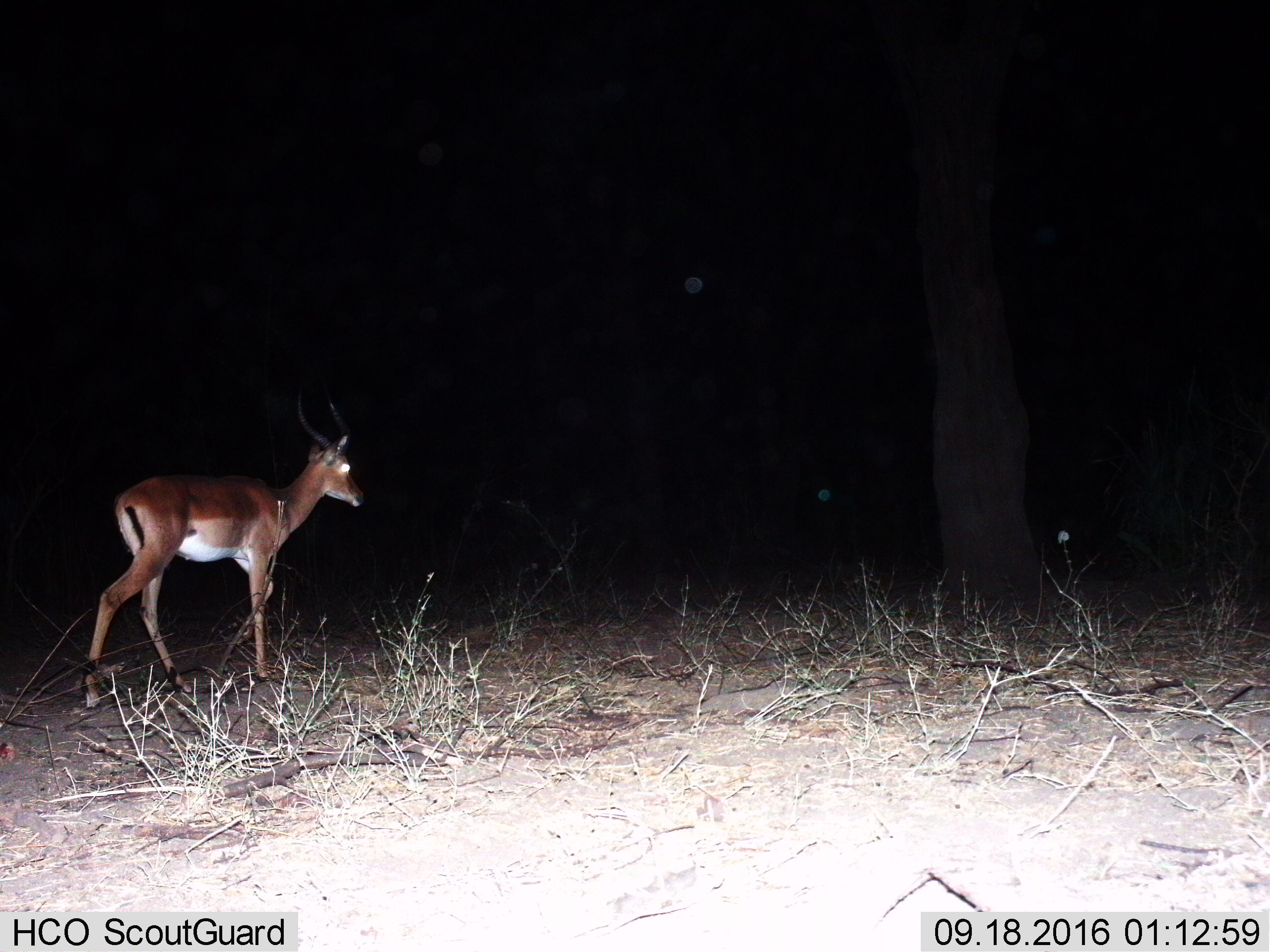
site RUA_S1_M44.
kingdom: Animalia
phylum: Chordata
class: Mammalia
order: Artiodactyla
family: Bovidae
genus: Aepyceros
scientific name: Aepyceros melampus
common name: impala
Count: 1.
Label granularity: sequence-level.